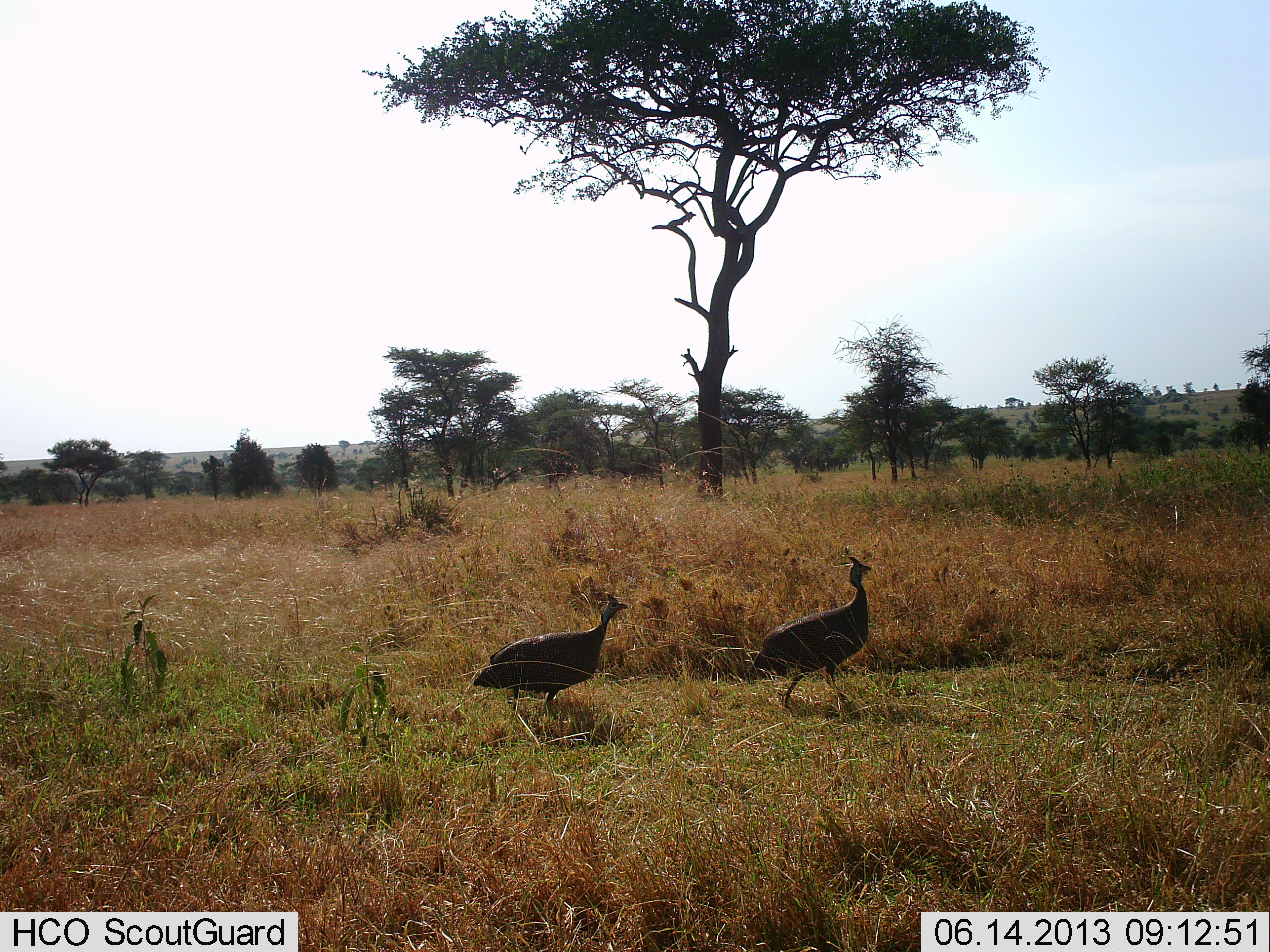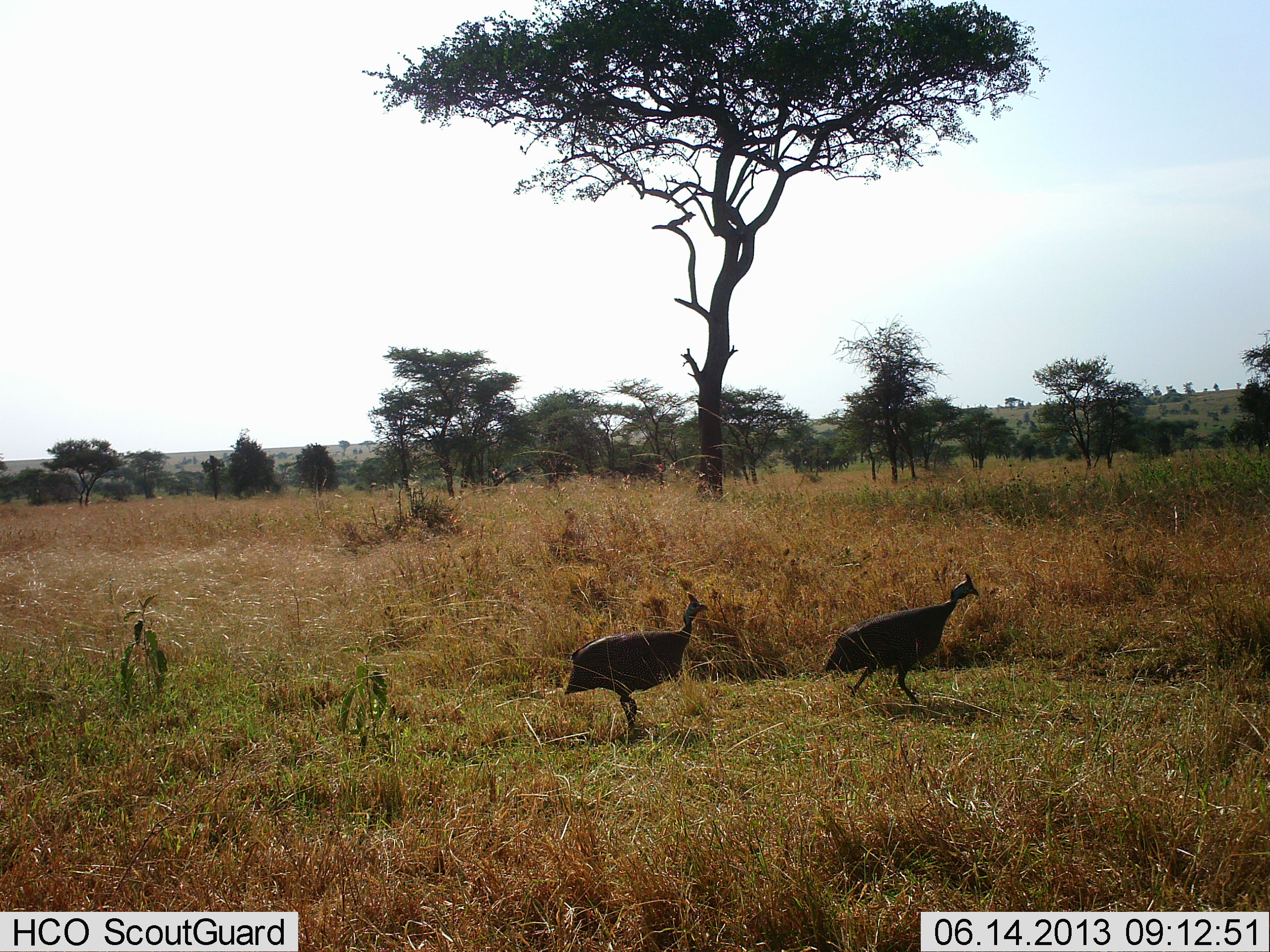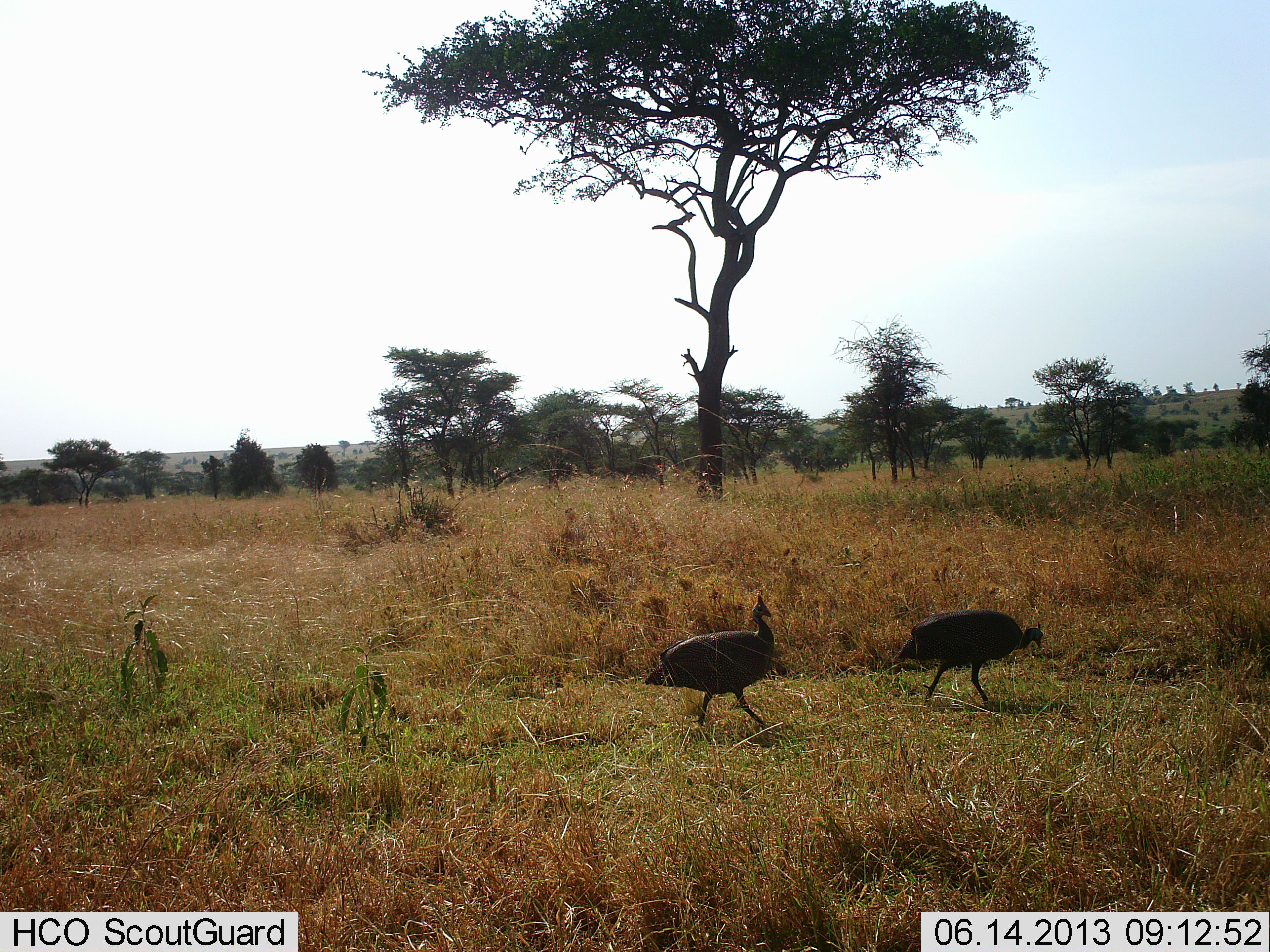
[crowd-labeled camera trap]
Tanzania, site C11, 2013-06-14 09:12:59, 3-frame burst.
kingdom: Animalia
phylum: Chordata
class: Aves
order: Galliformes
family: Numididae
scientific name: Numididae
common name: guinea fowl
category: guineafowl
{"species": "guineafowl (guinea fowl) (Numididae)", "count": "2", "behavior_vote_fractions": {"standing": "0%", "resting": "0%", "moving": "100%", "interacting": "0%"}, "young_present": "0%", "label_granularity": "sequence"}